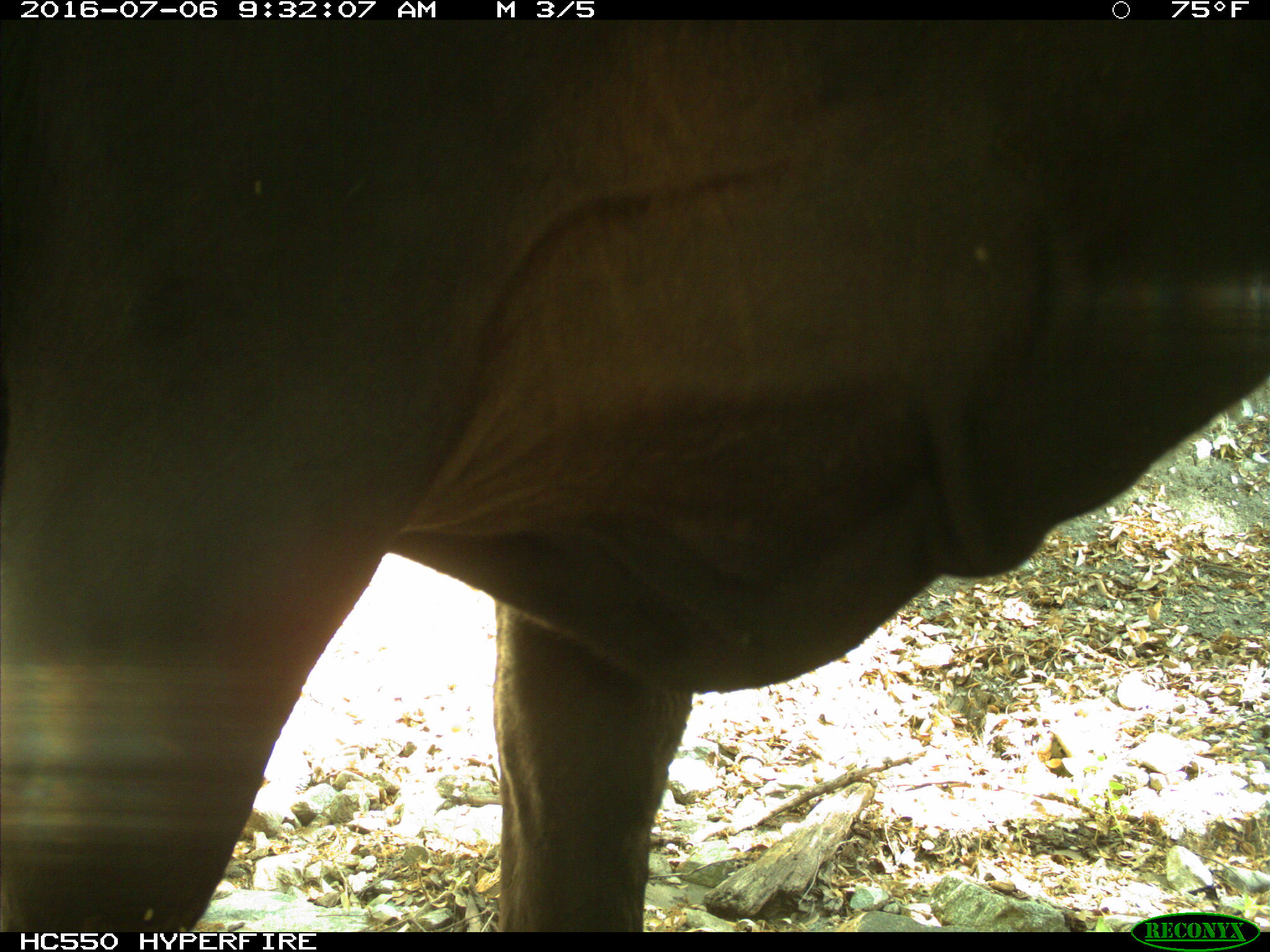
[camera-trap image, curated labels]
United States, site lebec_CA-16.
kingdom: Animalia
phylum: Chordata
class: Mammalia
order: Artiodactyla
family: Bovidae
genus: Bos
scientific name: Bos taurus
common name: domestic cow